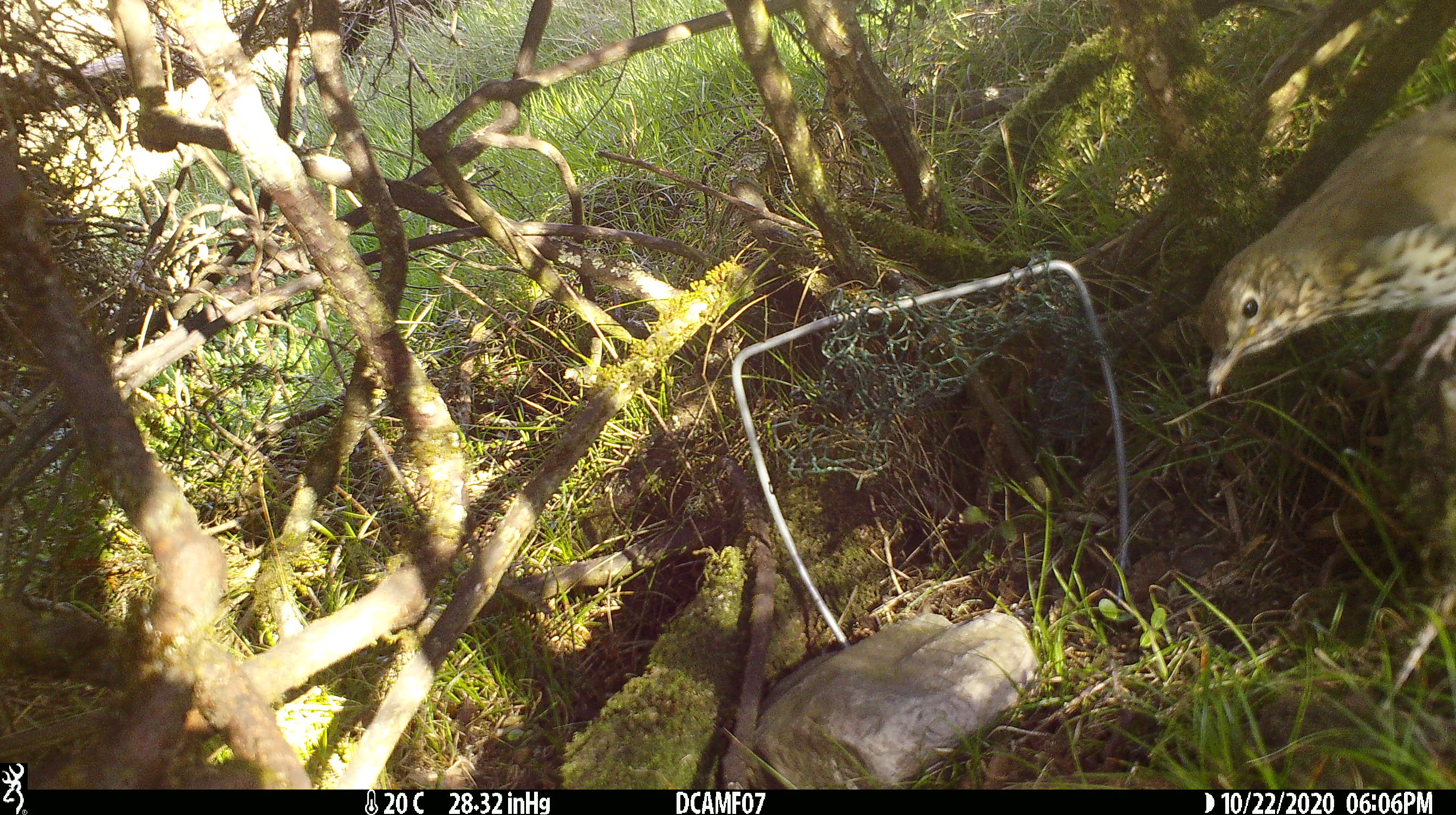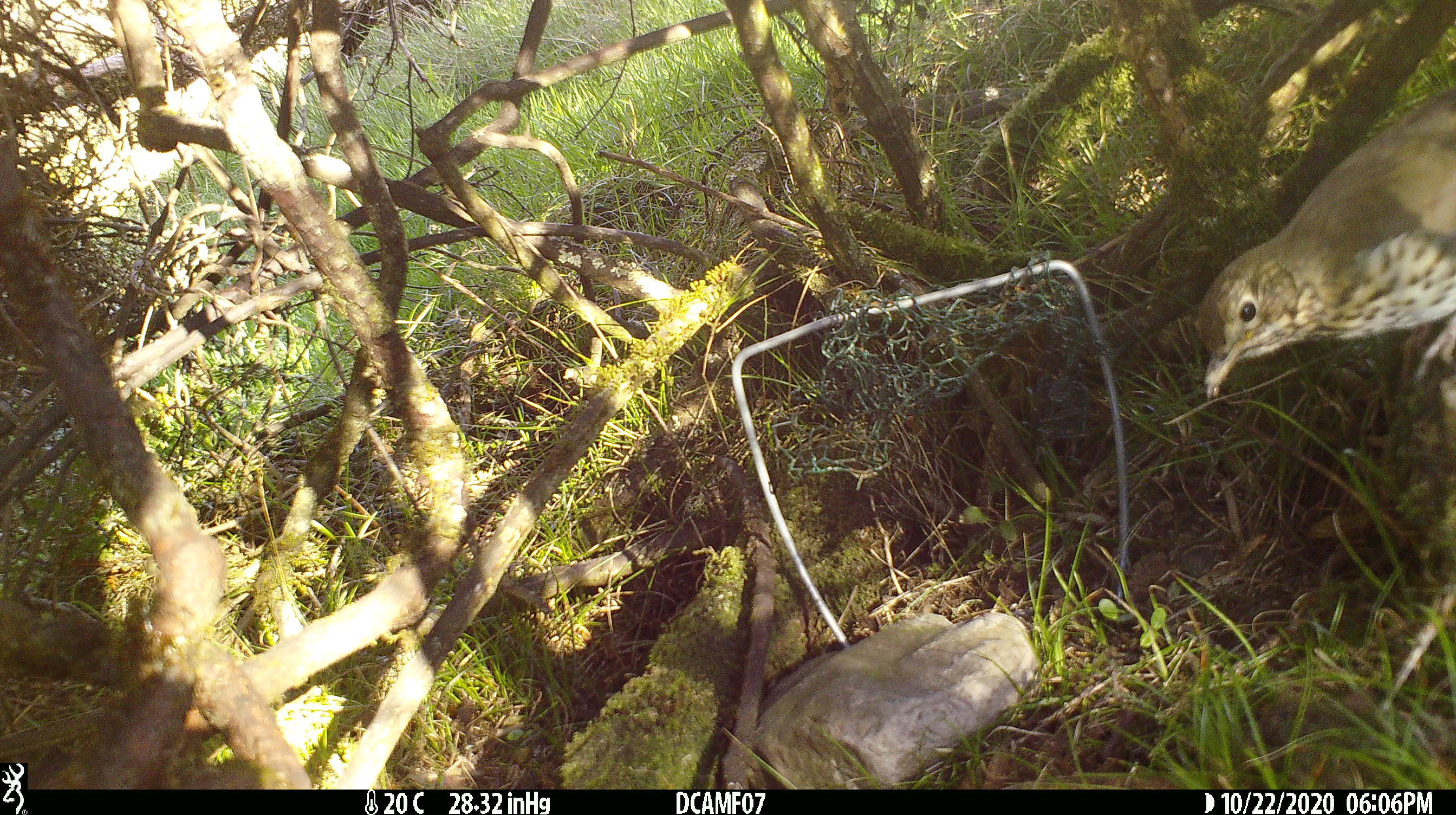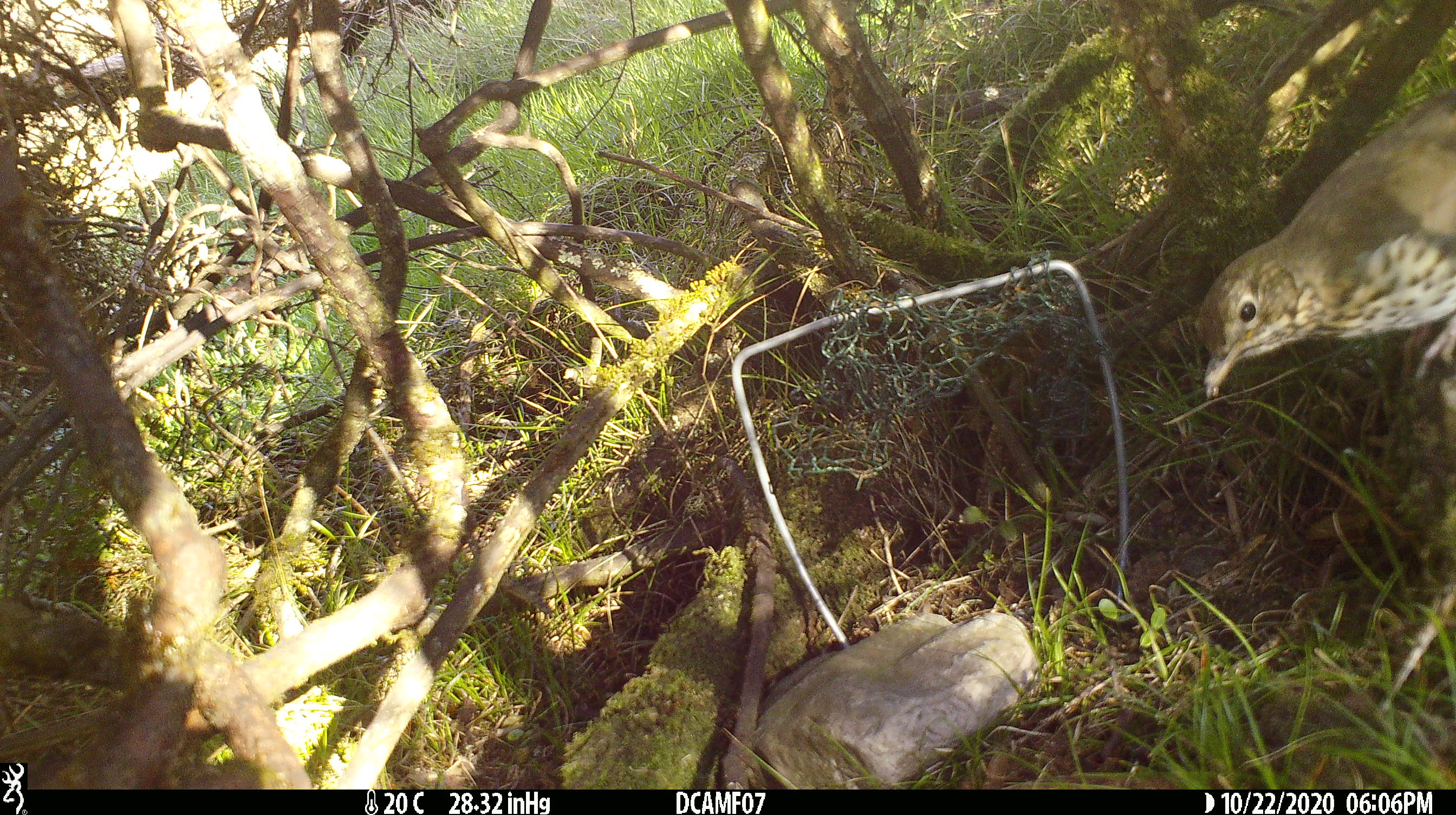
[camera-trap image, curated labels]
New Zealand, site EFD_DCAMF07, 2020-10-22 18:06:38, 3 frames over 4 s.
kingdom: Animalia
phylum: Chordata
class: Aves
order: Passeriformes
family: Turdidae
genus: Turdus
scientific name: Turdus philomelos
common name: song thrush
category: thrush